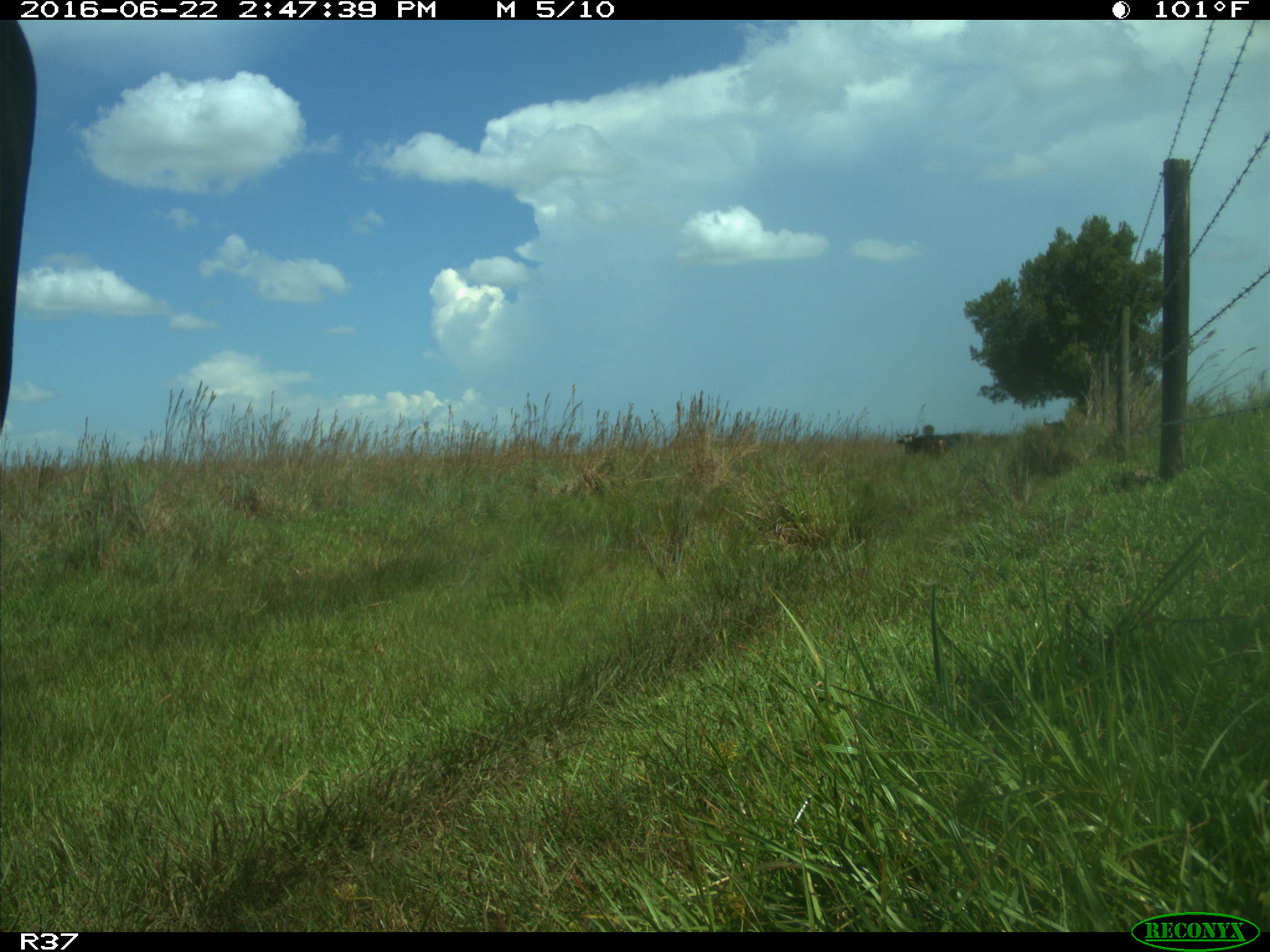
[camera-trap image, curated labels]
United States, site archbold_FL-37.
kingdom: Animalia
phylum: Chordata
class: Mammalia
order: Artiodactyla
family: Bovidae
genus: Bos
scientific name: Bos taurus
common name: domestic cow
Bos taurus (domestic cow).